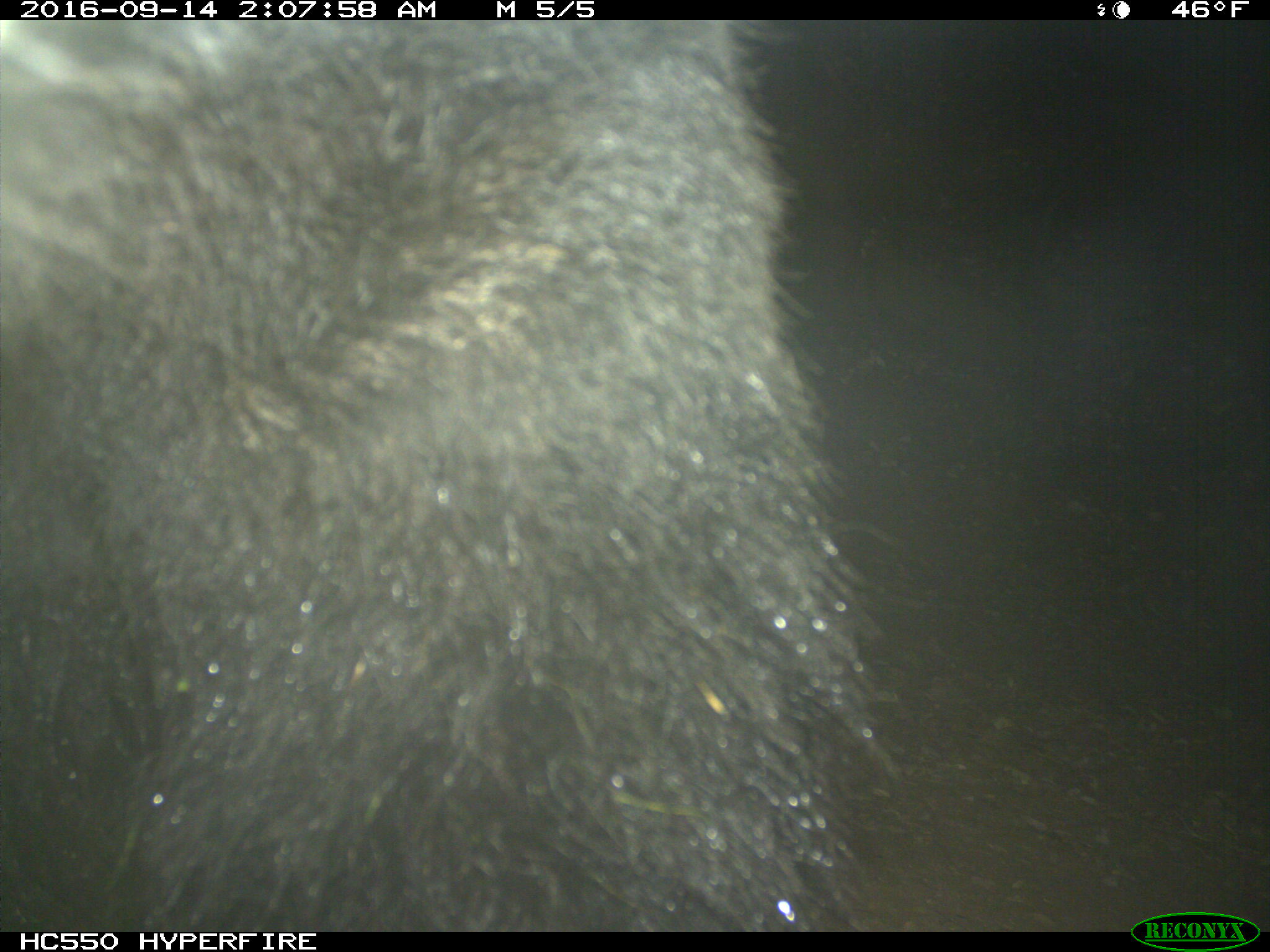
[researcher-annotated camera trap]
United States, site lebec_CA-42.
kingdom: Animalia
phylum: Chordata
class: Mammalia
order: Carnivora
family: Ursidae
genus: Ursus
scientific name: Ursus americanus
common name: american black bear